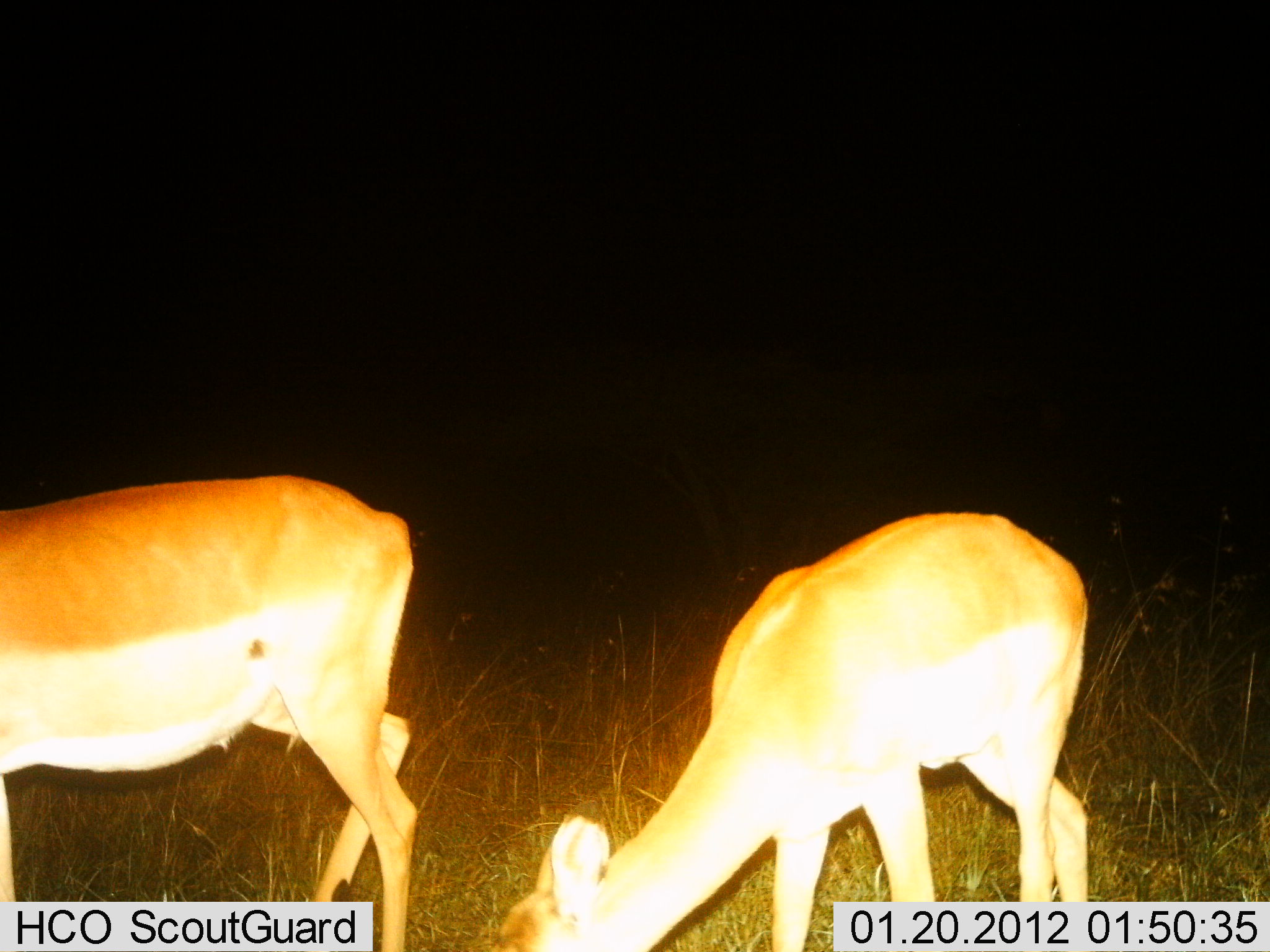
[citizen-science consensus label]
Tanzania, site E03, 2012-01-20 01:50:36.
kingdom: Animalia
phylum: Chordata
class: Mammalia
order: Artiodactyla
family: Bovidae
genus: Aepyceros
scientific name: Aepyceros melampus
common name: impala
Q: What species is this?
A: Impala (Aepyceros melampus).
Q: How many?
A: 2.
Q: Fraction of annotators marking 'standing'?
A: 17%.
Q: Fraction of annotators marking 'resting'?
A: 0%.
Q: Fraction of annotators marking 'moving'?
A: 0%.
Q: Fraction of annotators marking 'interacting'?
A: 0%.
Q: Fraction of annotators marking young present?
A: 0%.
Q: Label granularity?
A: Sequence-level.